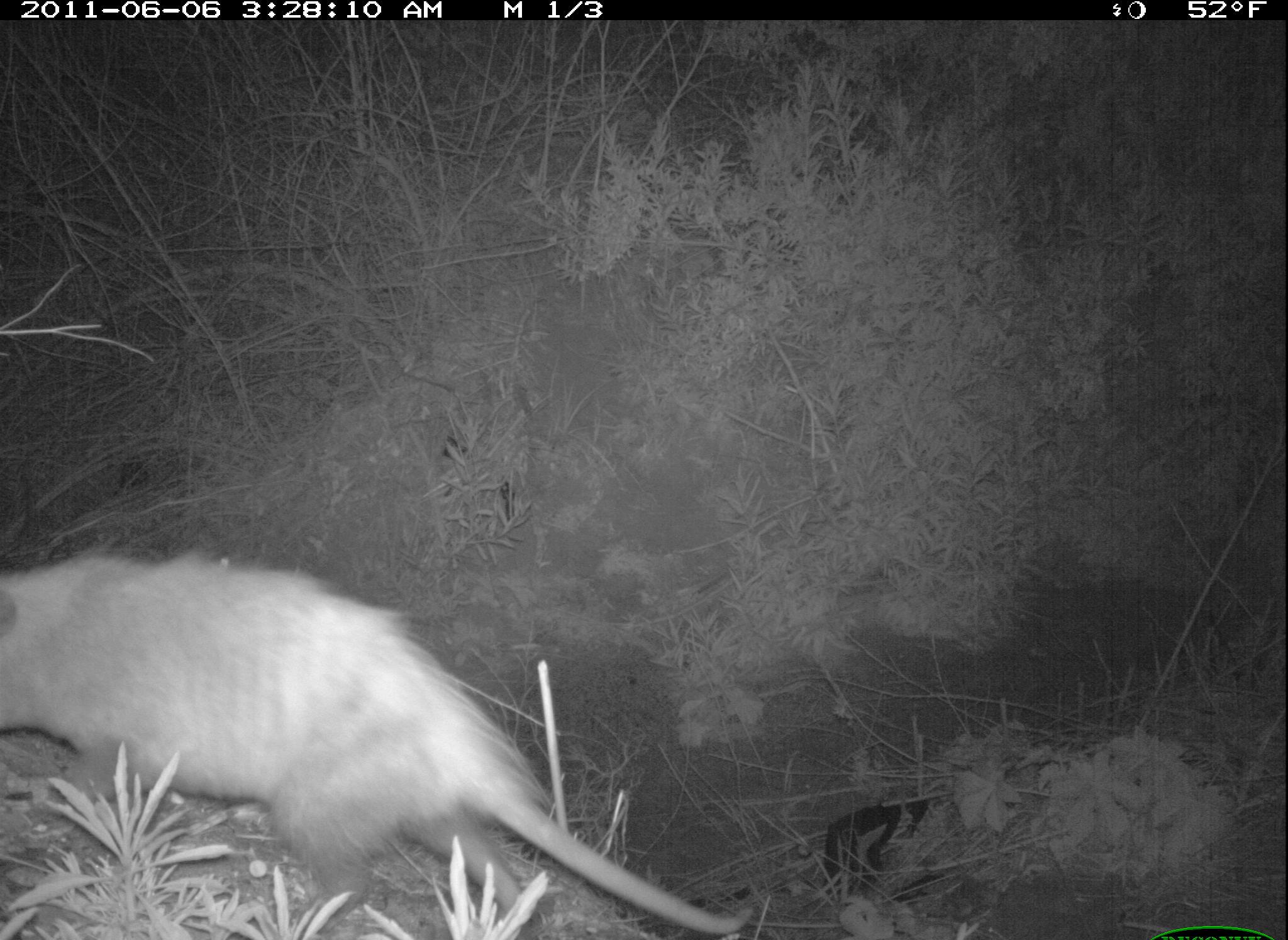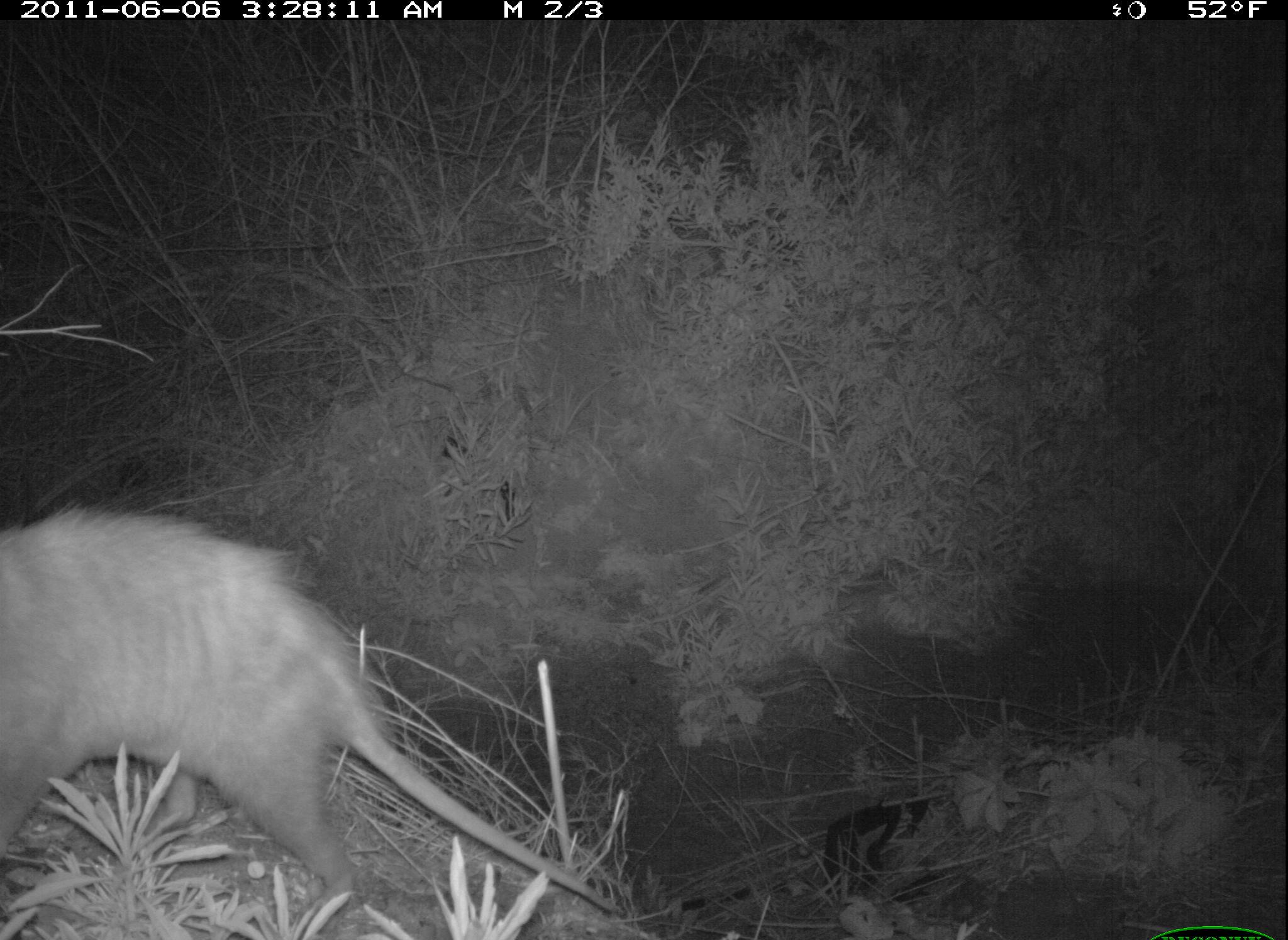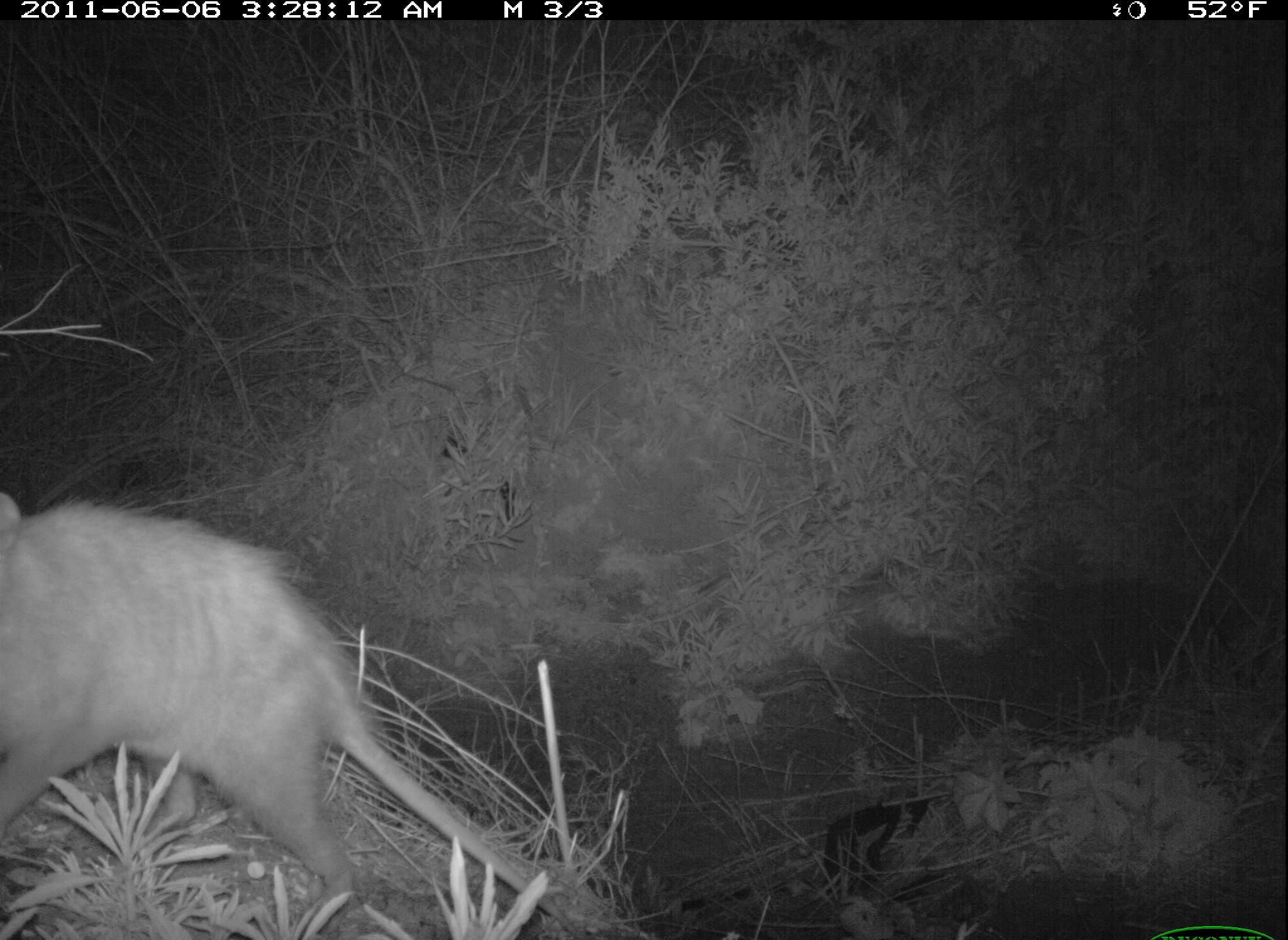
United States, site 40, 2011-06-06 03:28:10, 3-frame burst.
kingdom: Animalia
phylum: Chordata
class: Mammalia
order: Didelphimorphia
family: Didelphidae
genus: Didelphis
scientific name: Didelphis virginiana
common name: virginia opossum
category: opossum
Opossum (virginia opossum) (Didelphis virginiana).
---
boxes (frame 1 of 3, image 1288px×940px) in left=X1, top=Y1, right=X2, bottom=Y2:
opossum: left=5, top=551, right=747, bottom=939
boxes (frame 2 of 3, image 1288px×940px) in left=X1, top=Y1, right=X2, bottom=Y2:
opossum: left=3, top=409, right=689, bottom=936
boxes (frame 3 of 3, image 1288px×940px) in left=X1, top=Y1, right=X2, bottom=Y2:
opossum: left=0, top=486, right=583, bottom=929